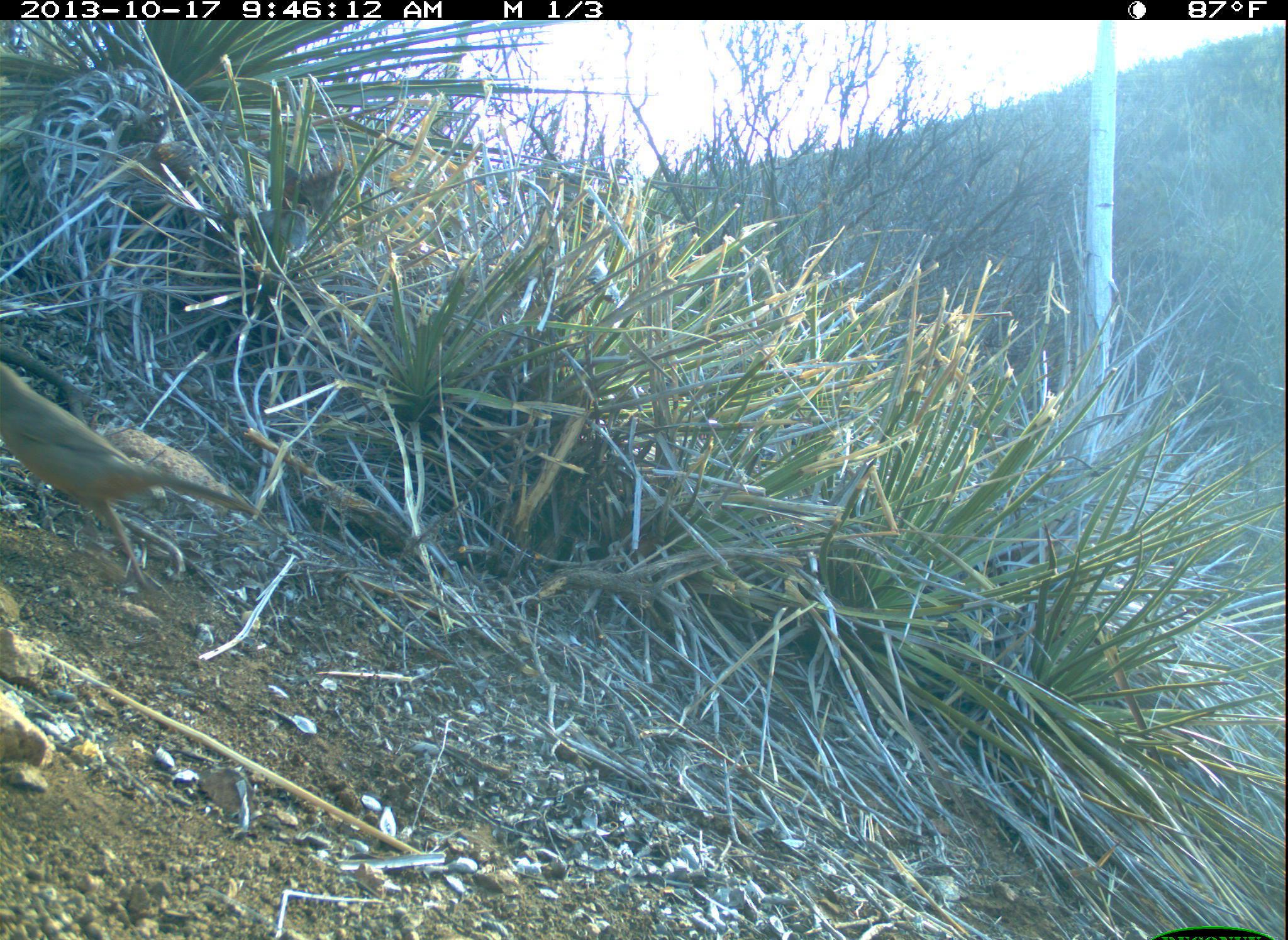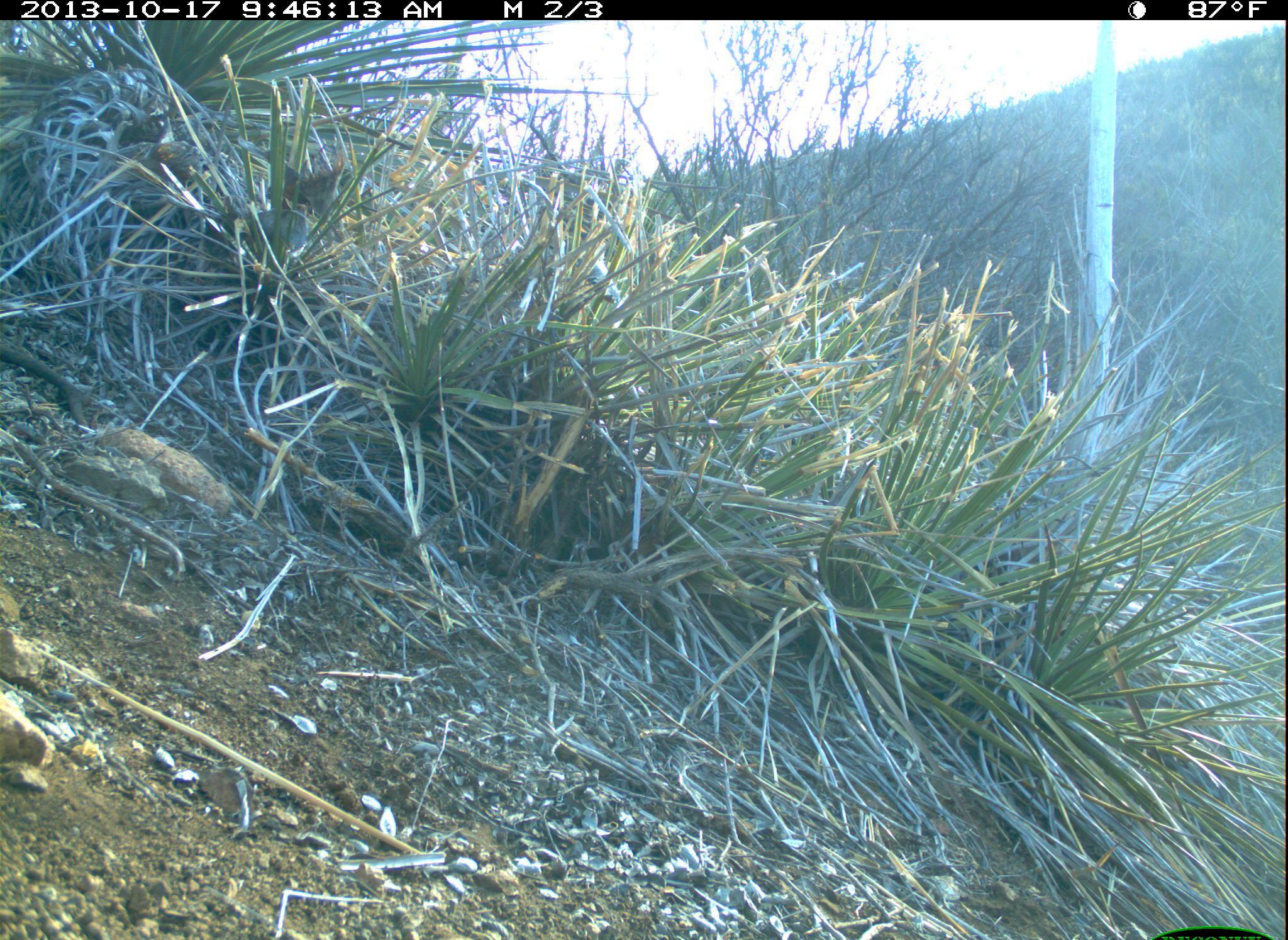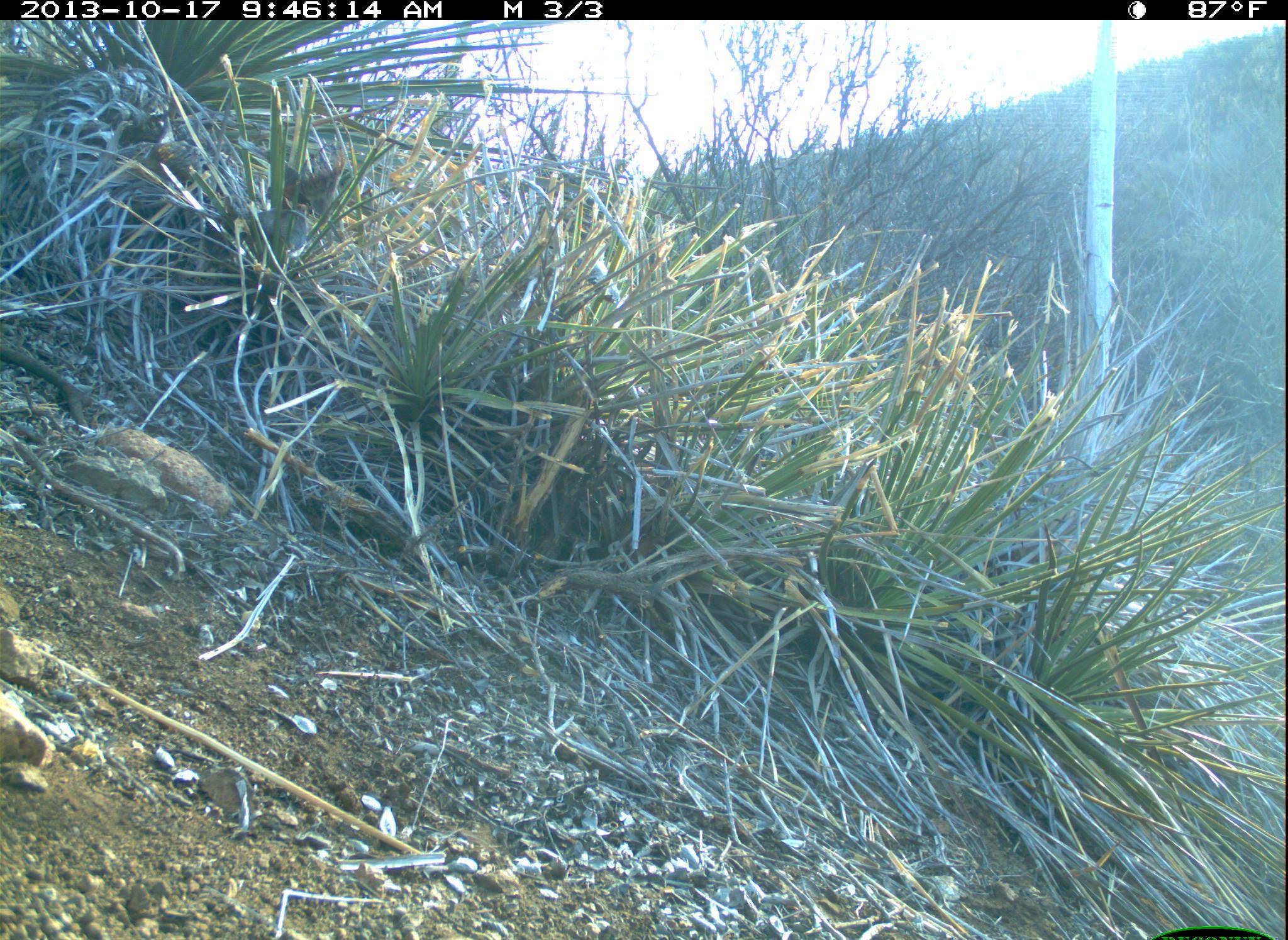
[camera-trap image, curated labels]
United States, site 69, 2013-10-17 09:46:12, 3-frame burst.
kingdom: Animalia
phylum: Chordata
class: Aves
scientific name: Aves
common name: bird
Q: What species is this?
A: Bird (Aves).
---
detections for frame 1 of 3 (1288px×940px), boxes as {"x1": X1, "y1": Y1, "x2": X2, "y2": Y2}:
bird: {"x1": 0, "y1": 357, "x2": 270, "y2": 602}